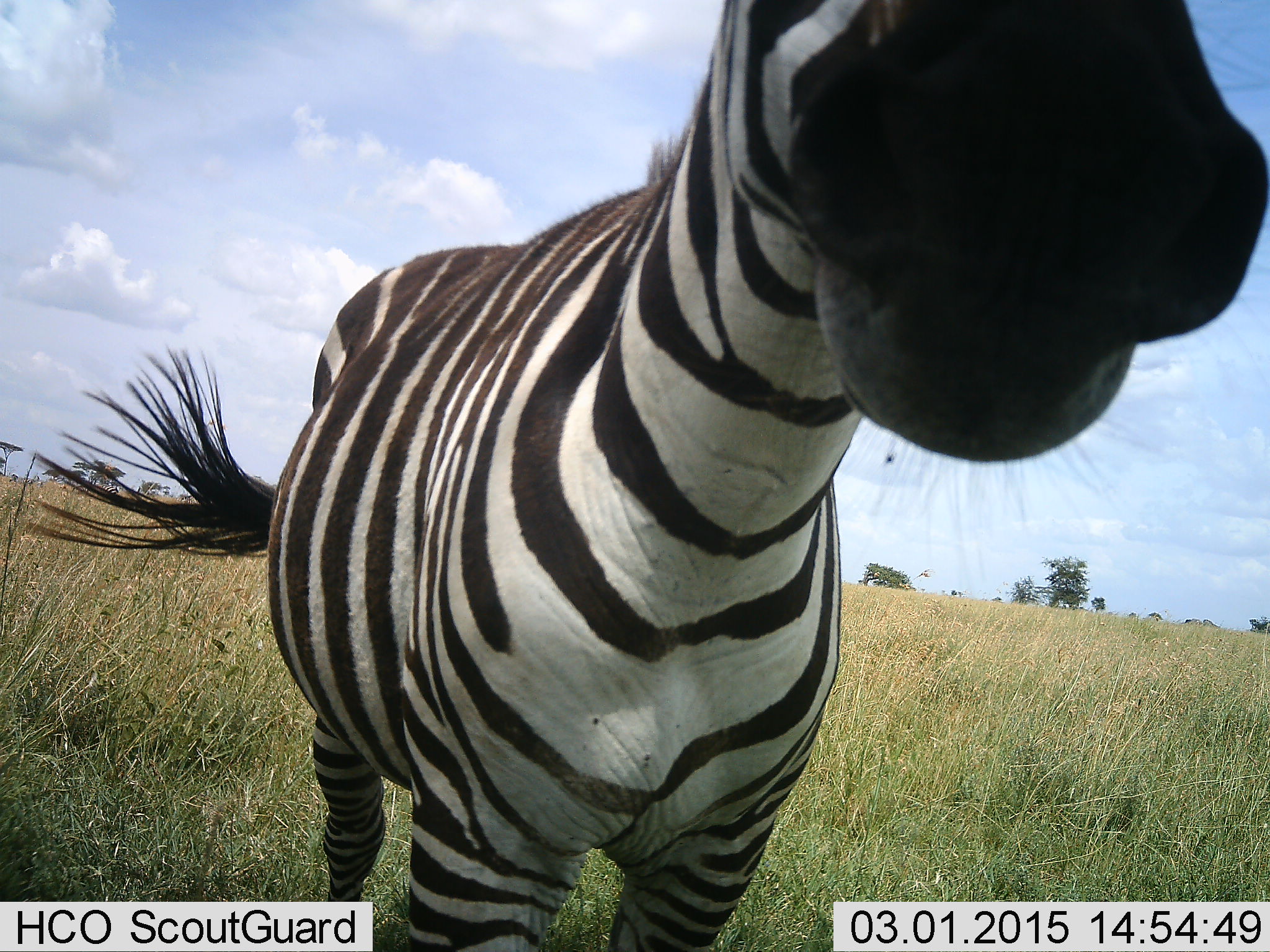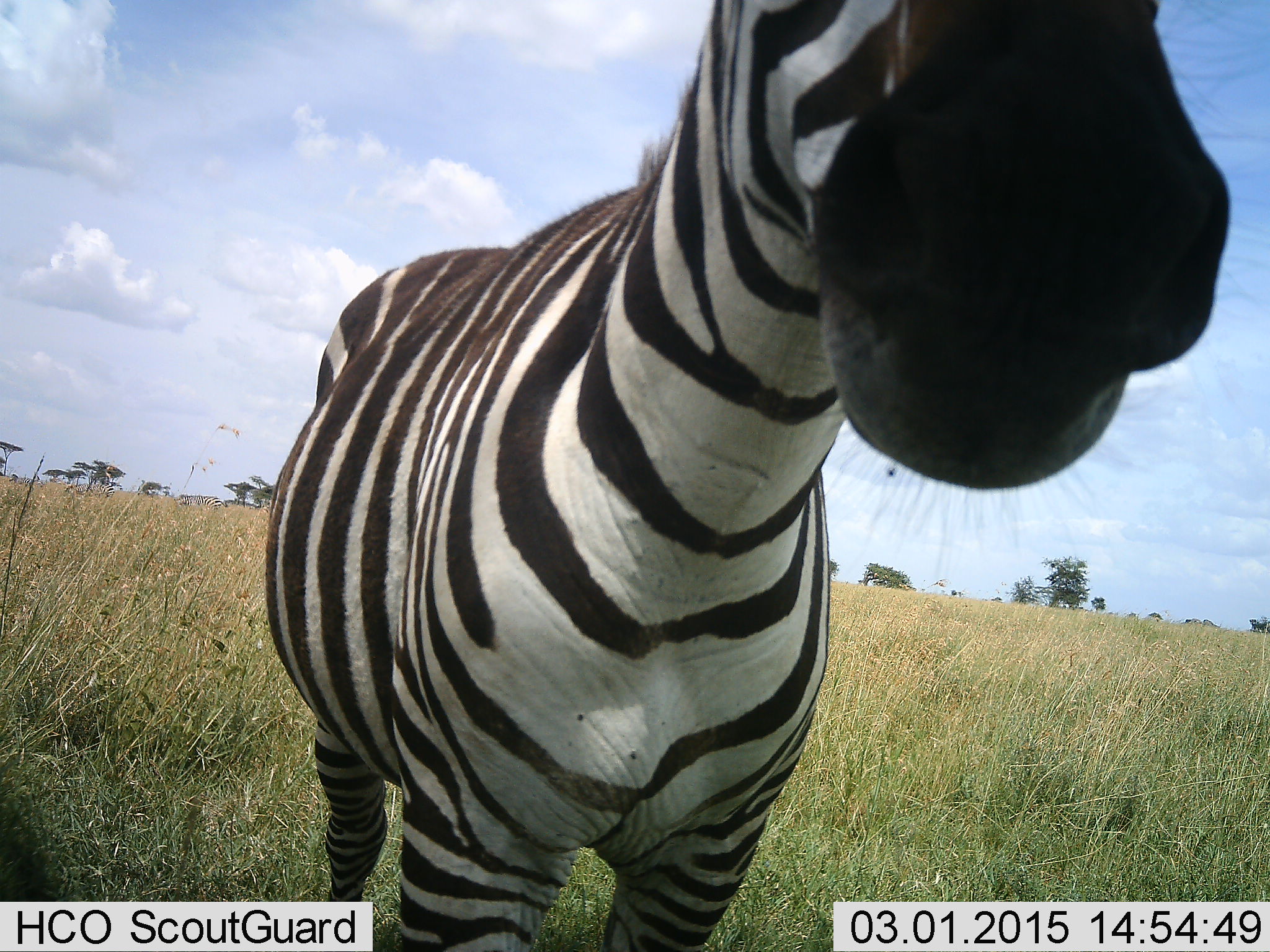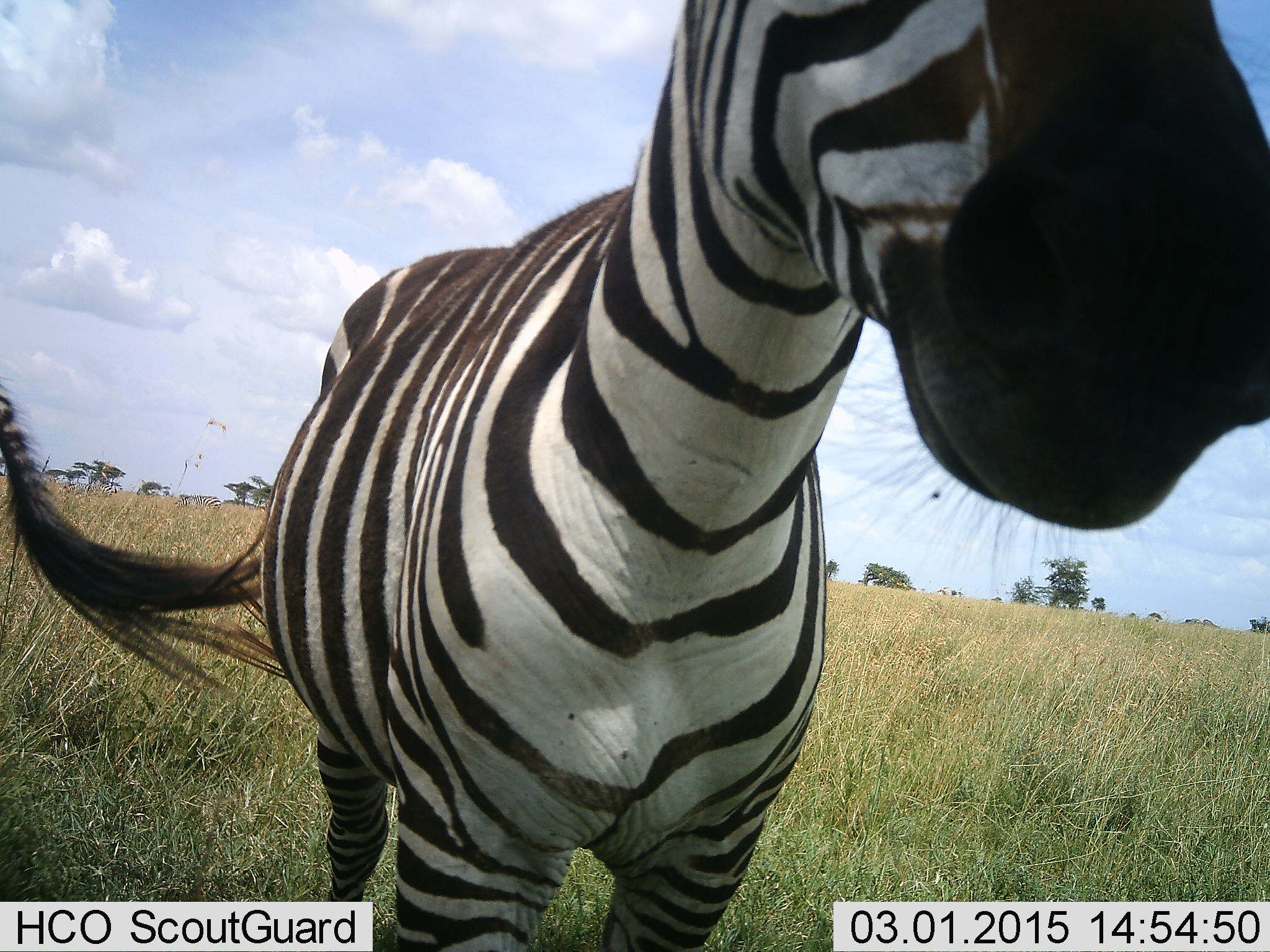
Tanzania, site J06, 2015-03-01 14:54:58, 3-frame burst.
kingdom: Animalia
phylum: Chordata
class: Mammalia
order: Perissodactyla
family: Equidae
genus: Equus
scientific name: Equus quagga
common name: plains zebra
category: zebra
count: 1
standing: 90%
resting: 20%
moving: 0%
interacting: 10%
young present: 0%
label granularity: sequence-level